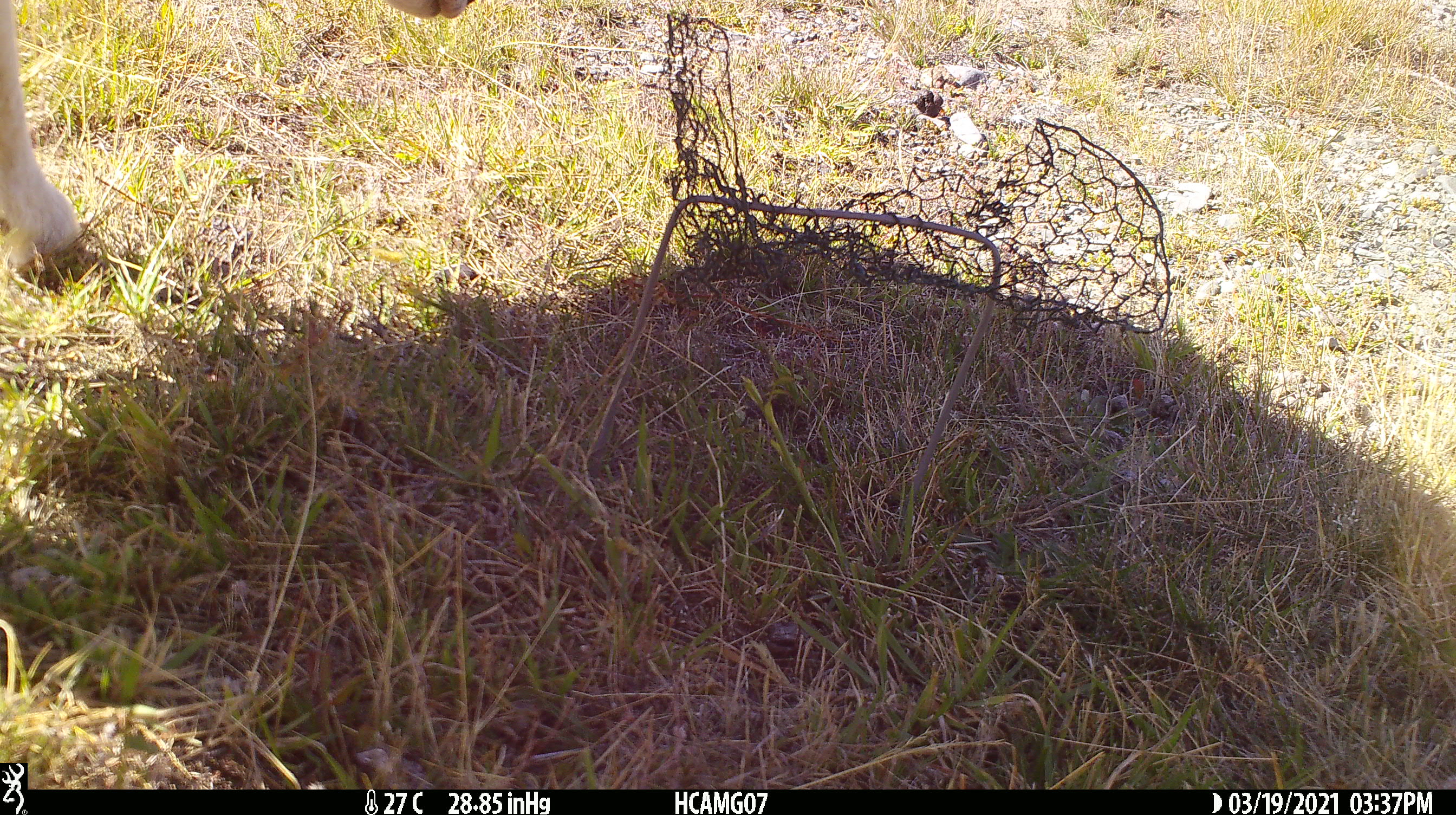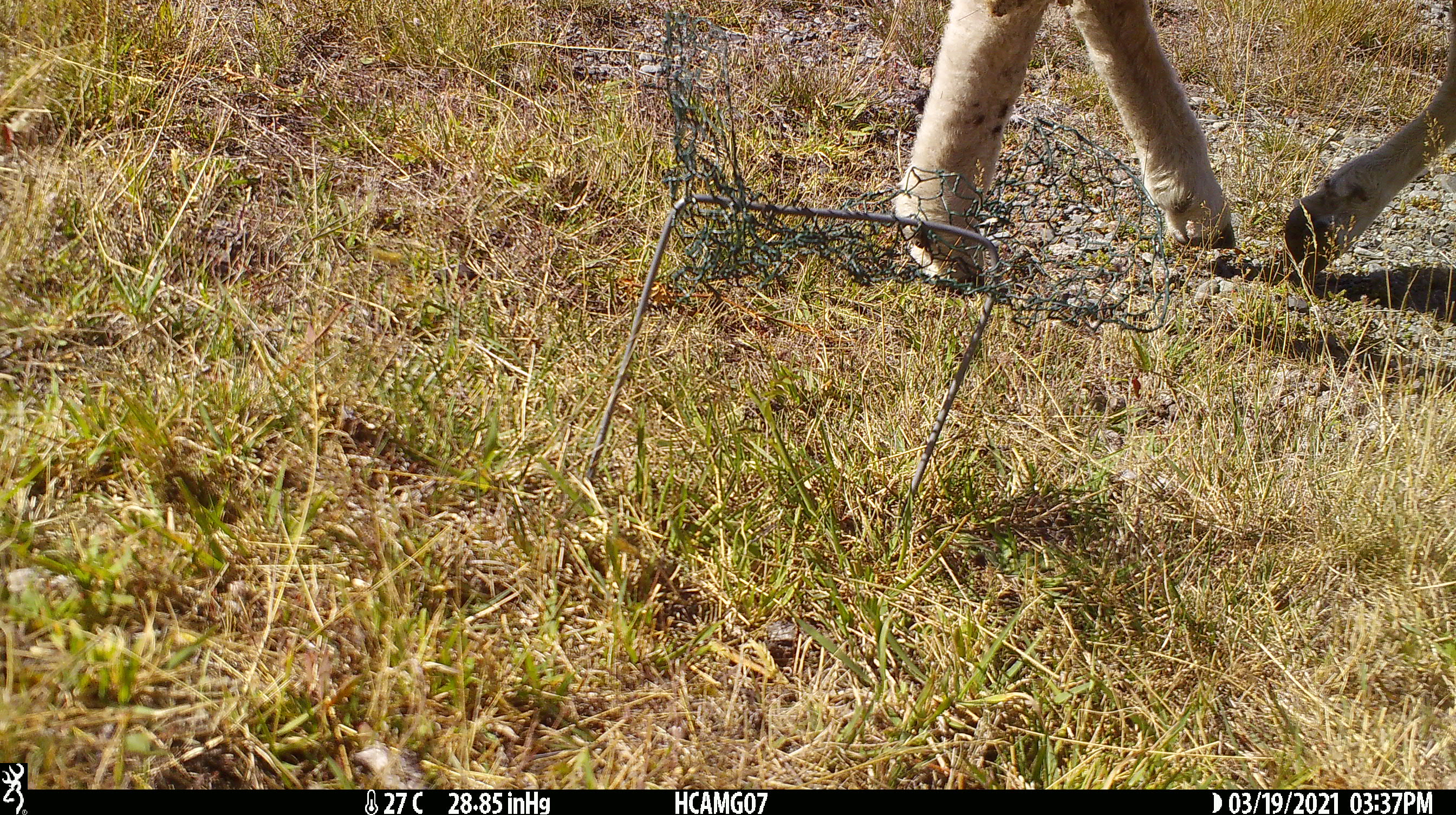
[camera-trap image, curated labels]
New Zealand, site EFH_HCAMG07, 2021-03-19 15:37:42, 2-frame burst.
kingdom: Animalia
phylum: Chordata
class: Mammalia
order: Artiodactyla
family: Bovidae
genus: Ovis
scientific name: Ovis aries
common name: domestic sheep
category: sheep